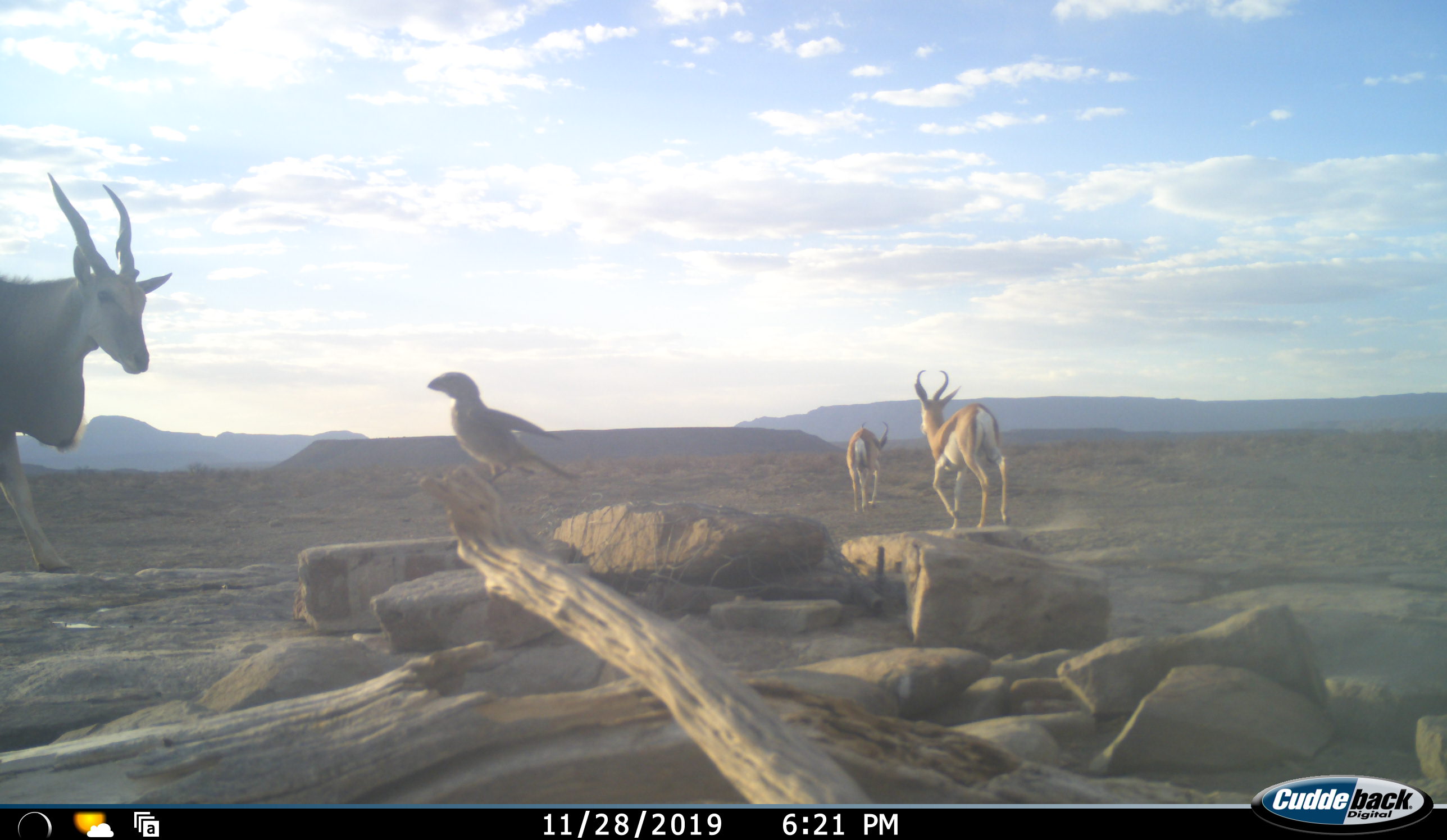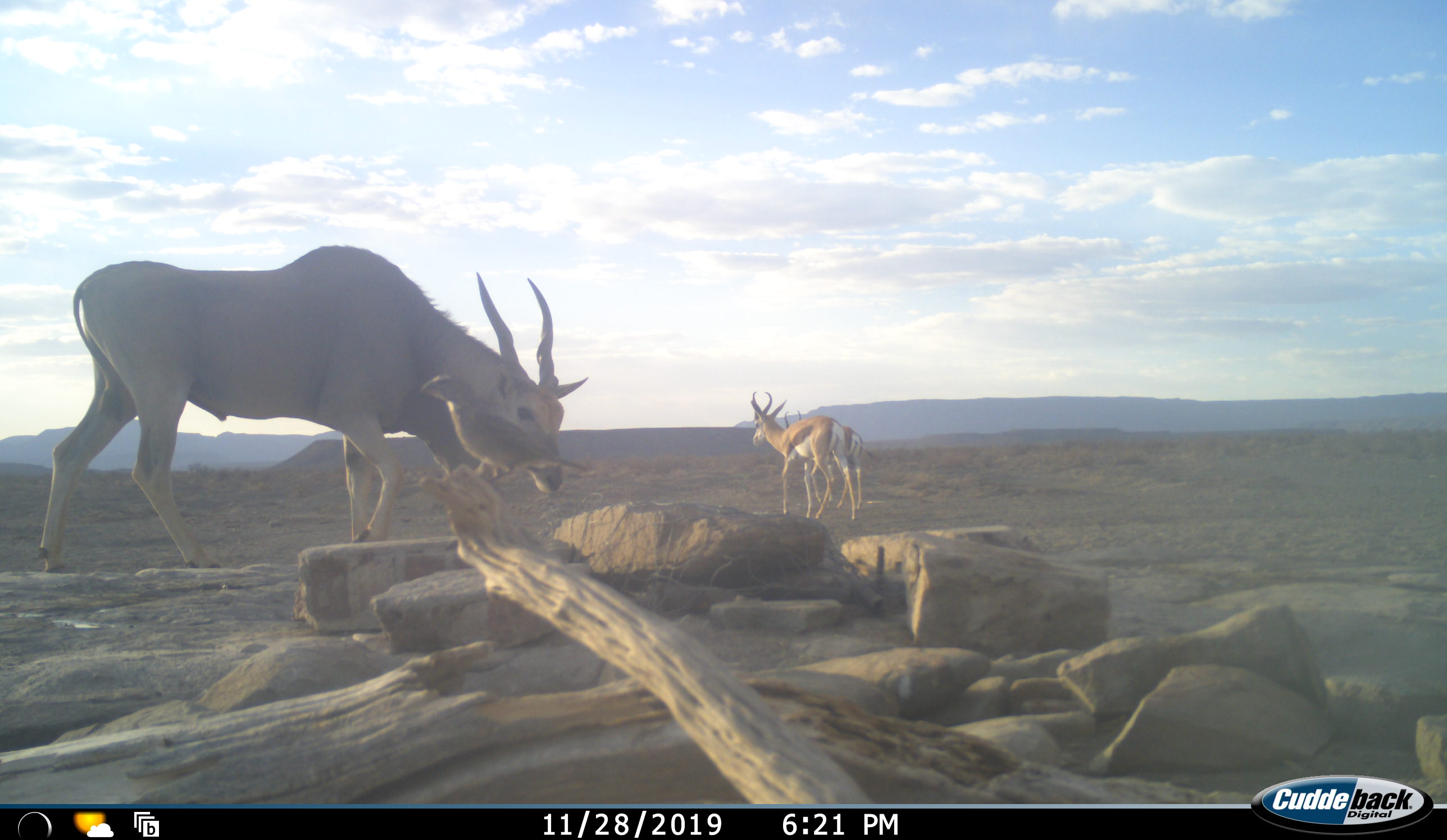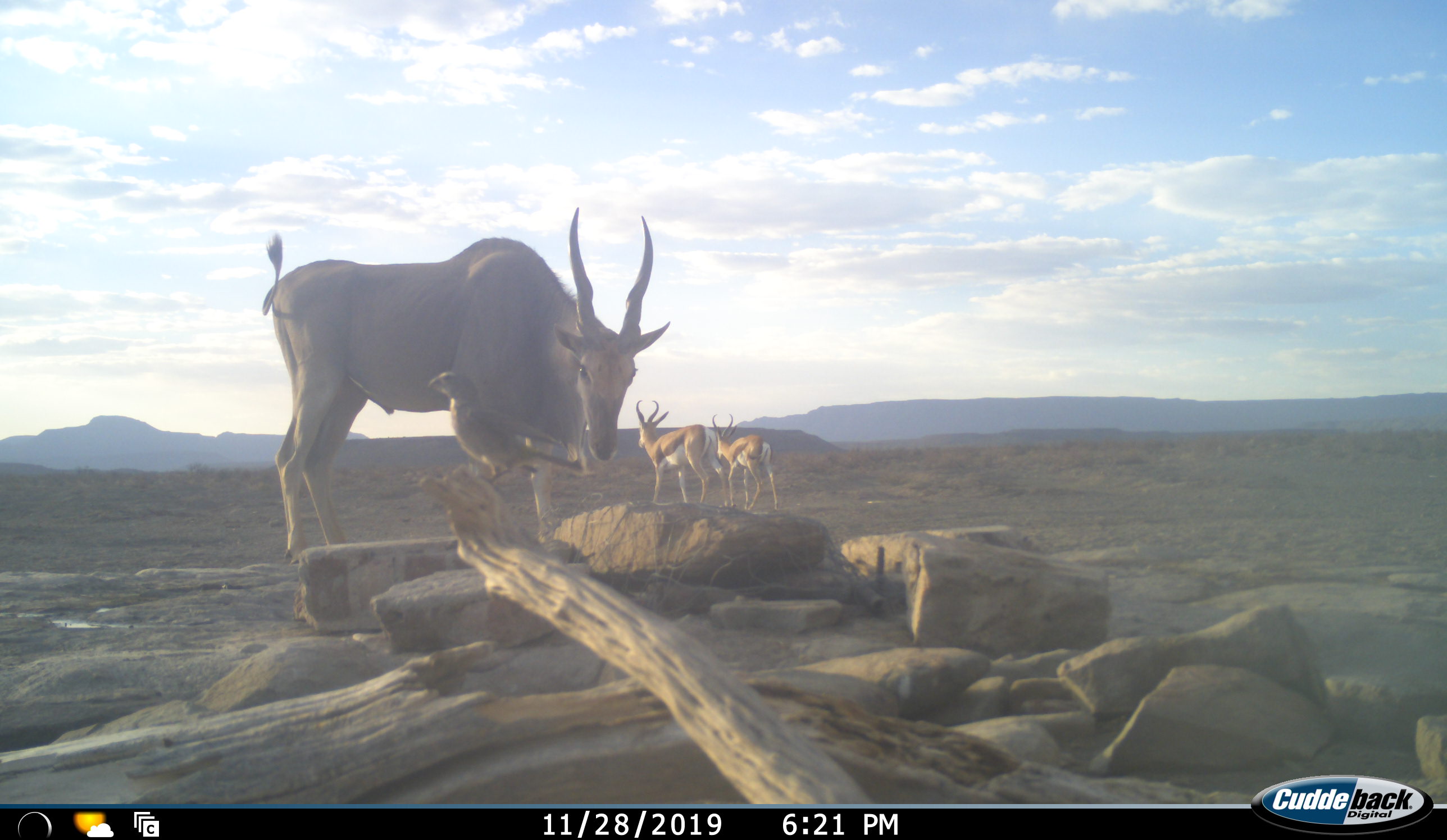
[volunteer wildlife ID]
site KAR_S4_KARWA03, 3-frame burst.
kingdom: Animalia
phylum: Chordata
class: Aves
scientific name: Aves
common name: bird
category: birdother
Birdother (bird) (Aves), count 1. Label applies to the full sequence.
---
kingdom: Animalia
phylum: Chordata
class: Mammalia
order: Artiodactyla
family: Bovidae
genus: Tragelaphus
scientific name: Tragelaphus oryx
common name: eland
Eland (Tragelaphus oryx), count 1. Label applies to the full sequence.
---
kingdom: Animalia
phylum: Chordata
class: Mammalia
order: Artiodactyla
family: Bovidae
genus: Antidorcas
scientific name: Antidorcas marsupialis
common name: springbok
Springbok (Antidorcas marsupialis), count 2. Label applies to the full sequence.